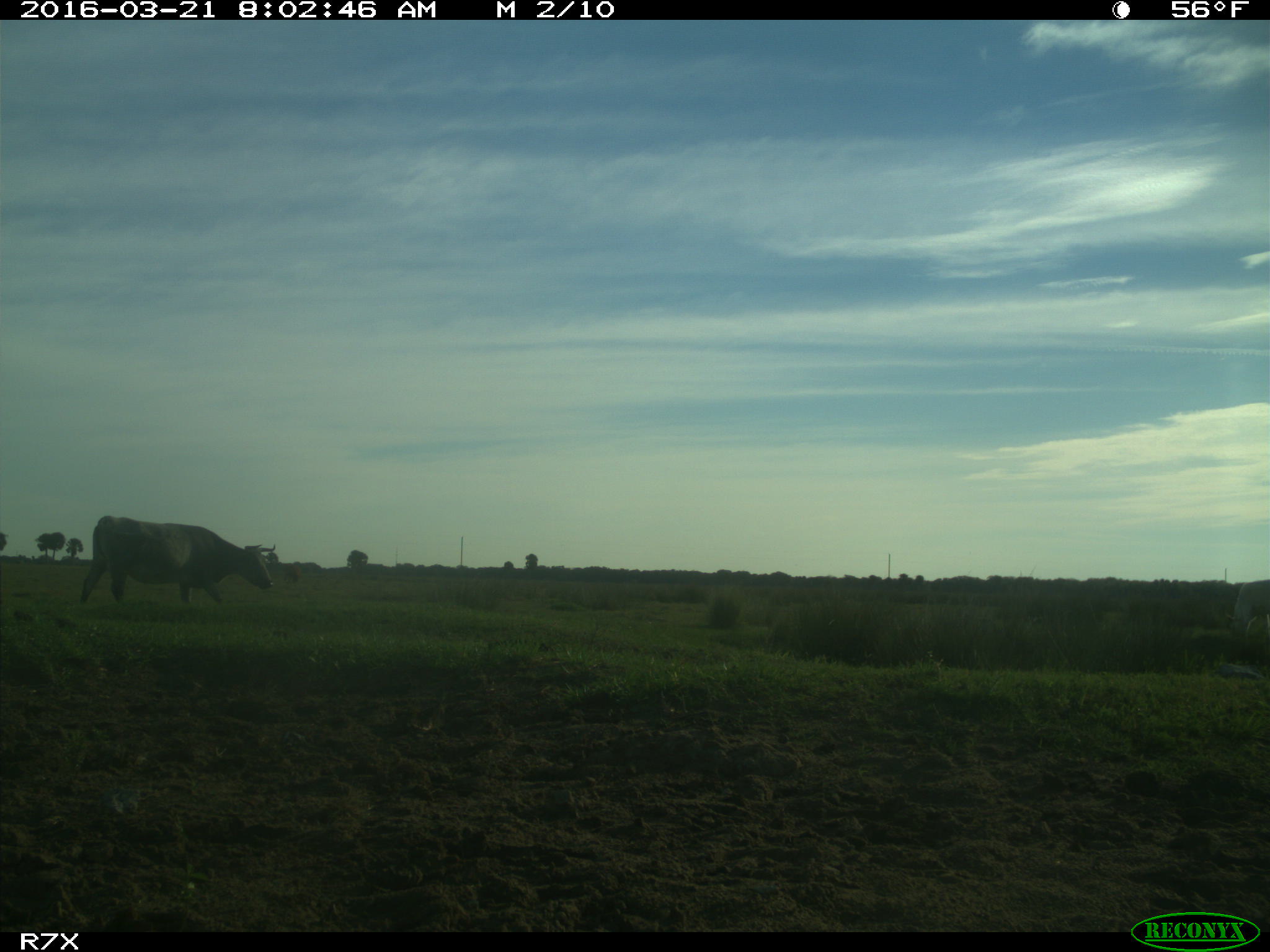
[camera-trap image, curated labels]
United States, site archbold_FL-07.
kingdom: Animalia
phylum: Chordata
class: Mammalia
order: Artiodactyla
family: Bovidae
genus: Bos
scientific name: Bos taurus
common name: domestic cow